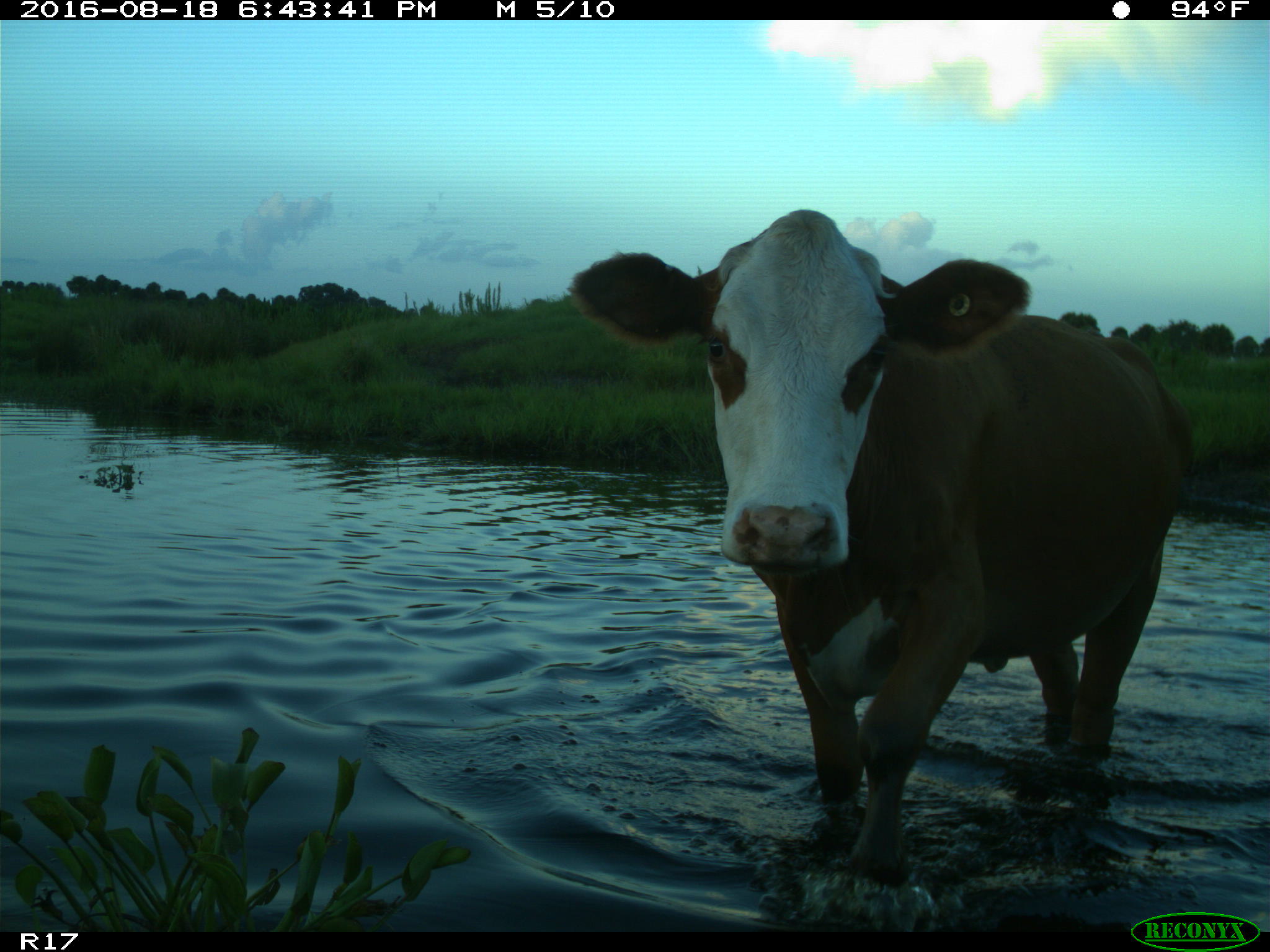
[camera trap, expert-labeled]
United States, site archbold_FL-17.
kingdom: Animalia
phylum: Chordata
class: Mammalia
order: Artiodactyla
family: Bovidae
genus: Bos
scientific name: Bos taurus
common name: domestic cow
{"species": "Bos taurus (domestic cow)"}